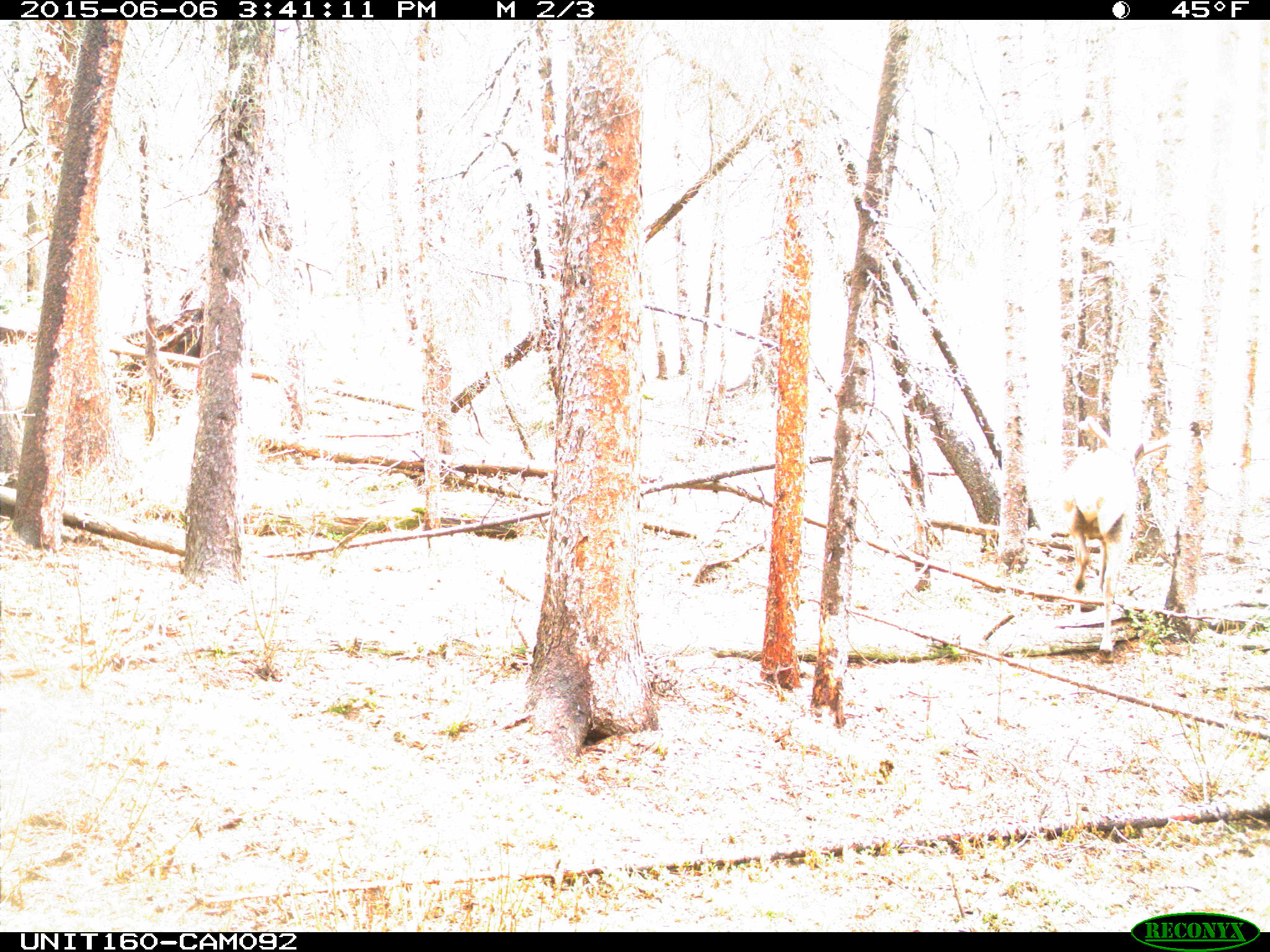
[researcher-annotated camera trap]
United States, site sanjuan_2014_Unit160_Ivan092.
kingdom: Animalia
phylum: Chordata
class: Mammalia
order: Artiodactyla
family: Cervidae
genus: Cervus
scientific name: Cervus elaphus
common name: red deer